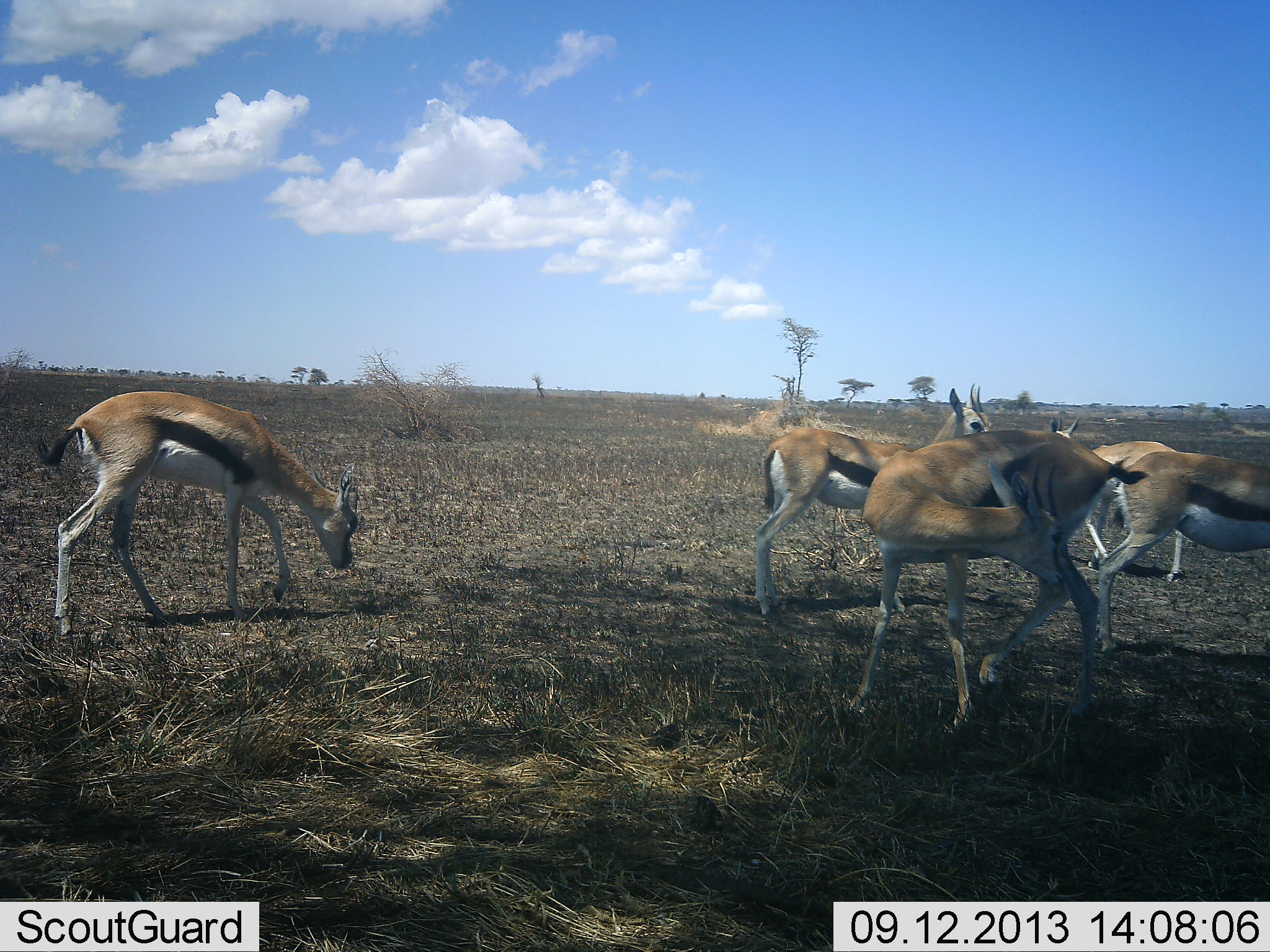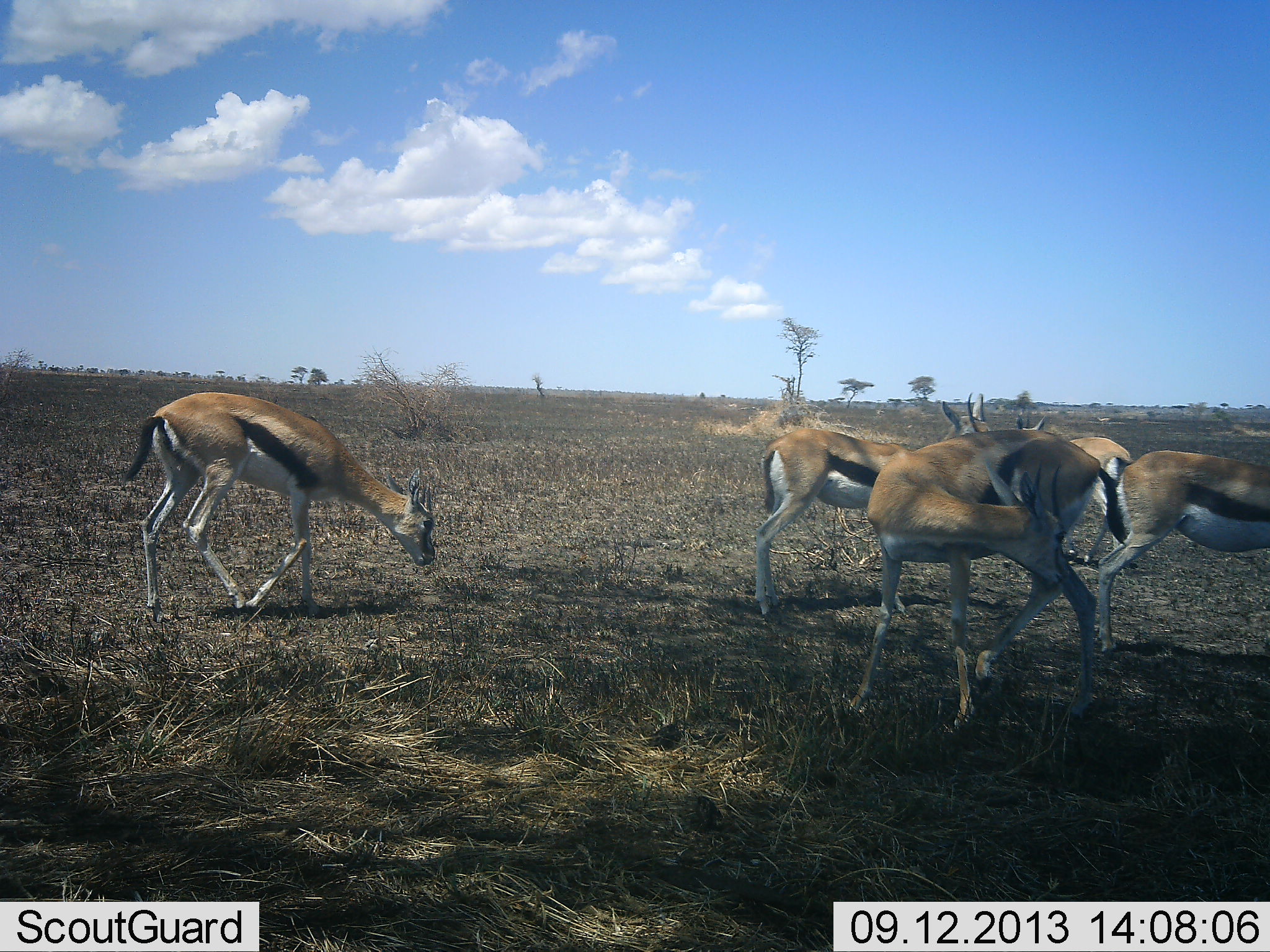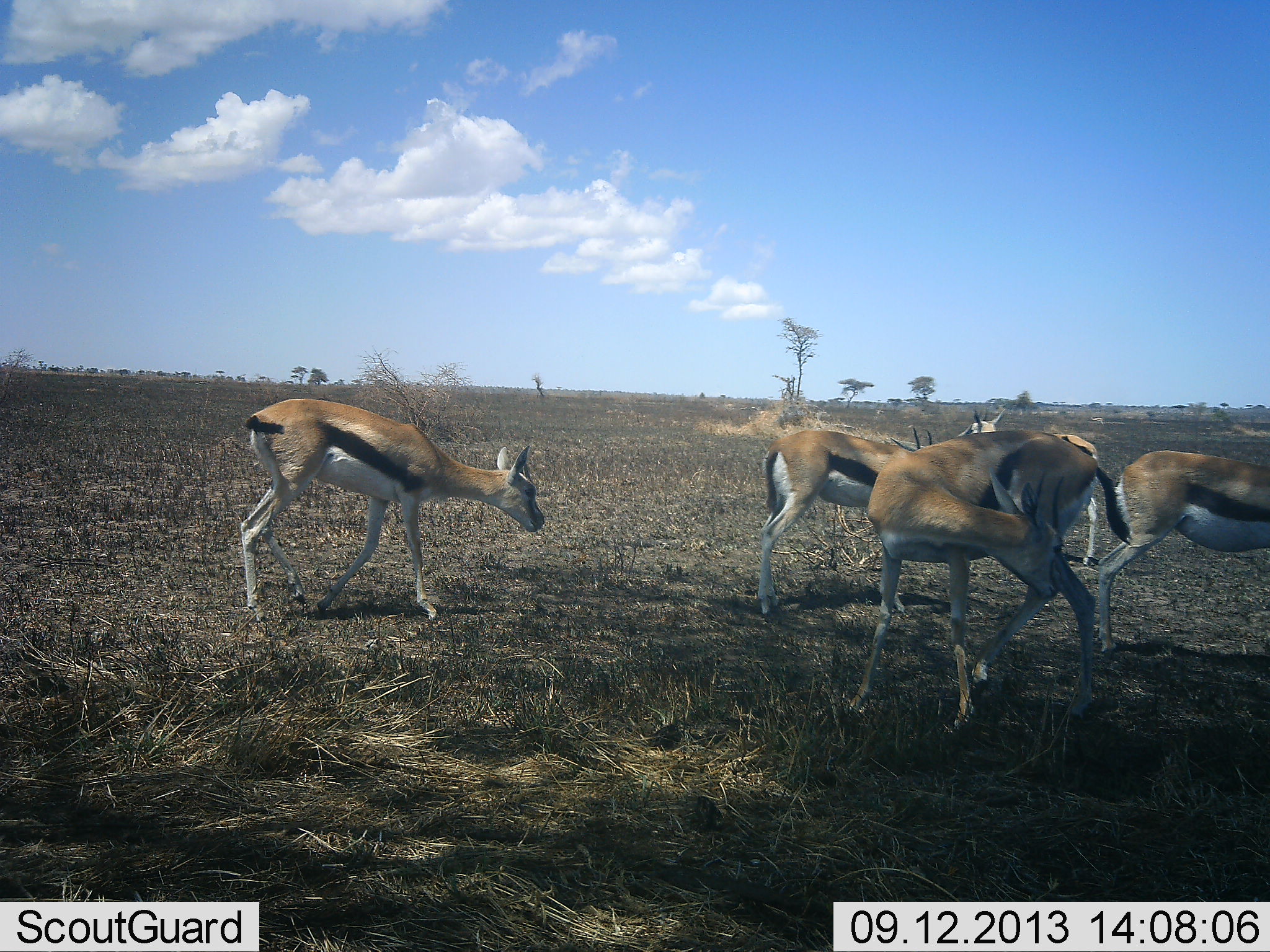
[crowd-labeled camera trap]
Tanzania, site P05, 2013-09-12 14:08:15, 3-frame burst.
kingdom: Animalia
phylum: Chordata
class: Mammalia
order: Artiodactyla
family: Bovidae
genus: Eudorcas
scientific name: Eudorcas thomsonii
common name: thomson's gazelle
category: gazellethomsons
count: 5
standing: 70%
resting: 10%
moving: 60%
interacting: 20%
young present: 0%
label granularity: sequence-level